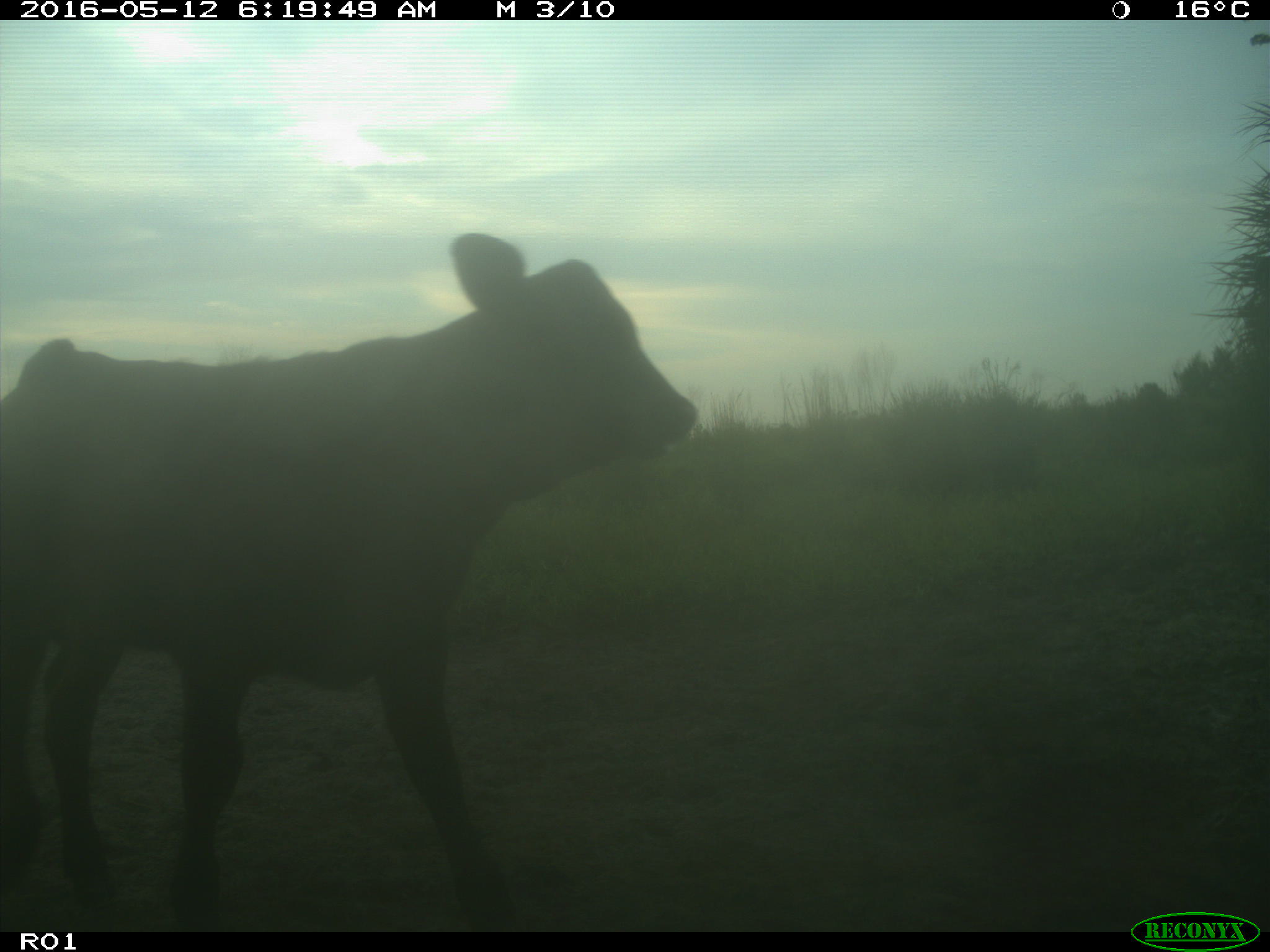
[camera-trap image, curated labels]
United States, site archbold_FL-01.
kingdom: Animalia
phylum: Chordata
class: Mammalia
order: Artiodactyla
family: Bovidae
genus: Bos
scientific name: Bos taurus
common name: domestic cow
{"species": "Bos taurus (domestic cow)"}